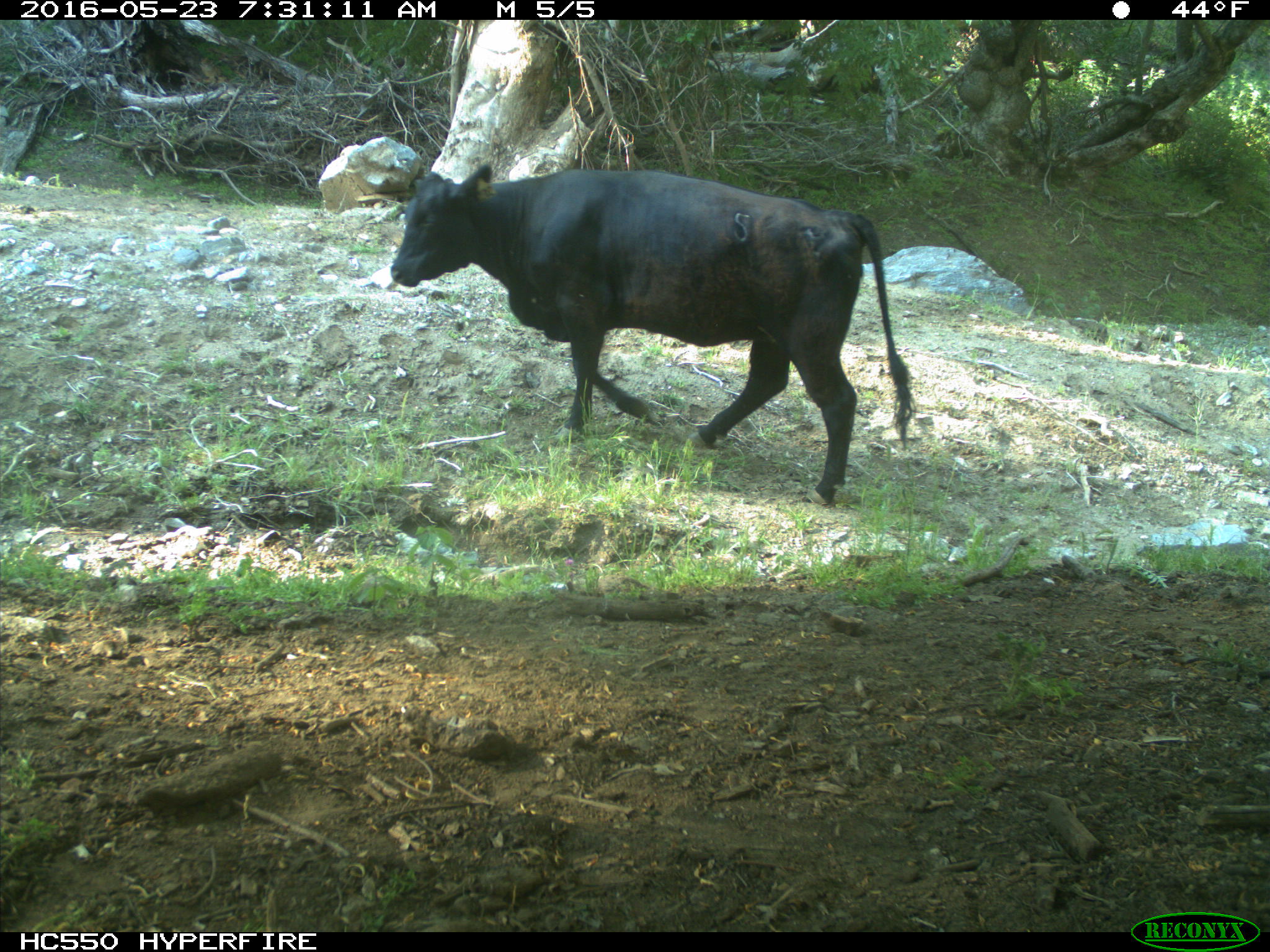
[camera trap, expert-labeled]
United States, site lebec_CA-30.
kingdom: Animalia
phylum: Chordata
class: Mammalia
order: Artiodactyla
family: Bovidae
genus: Bos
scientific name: Bos taurus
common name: domestic cow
Bos taurus (domestic cow).